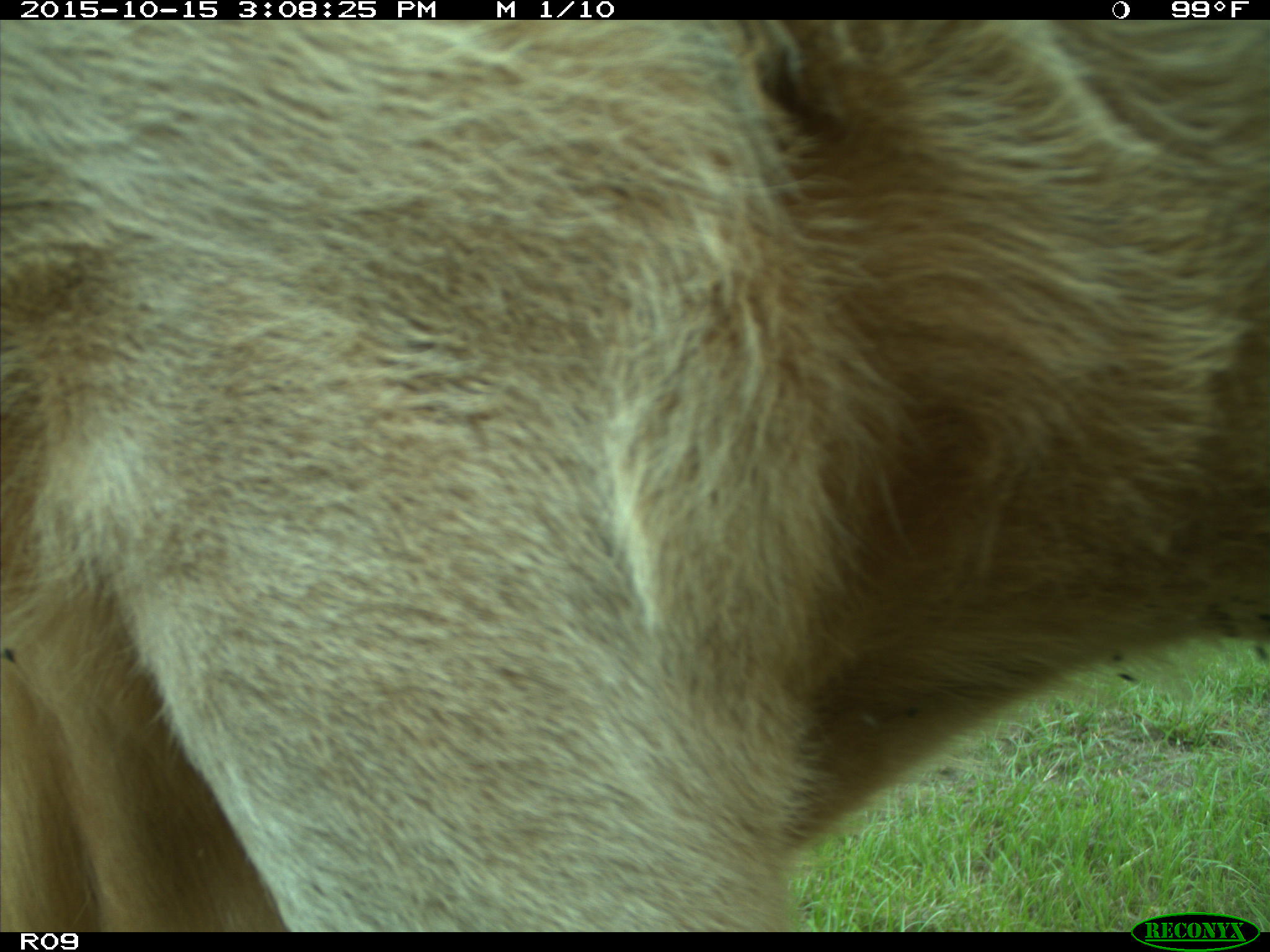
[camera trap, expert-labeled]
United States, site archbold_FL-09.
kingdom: Animalia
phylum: Chordata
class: Mammalia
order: Artiodactyla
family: Bovidae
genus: Bos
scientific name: Bos taurus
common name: domestic cow